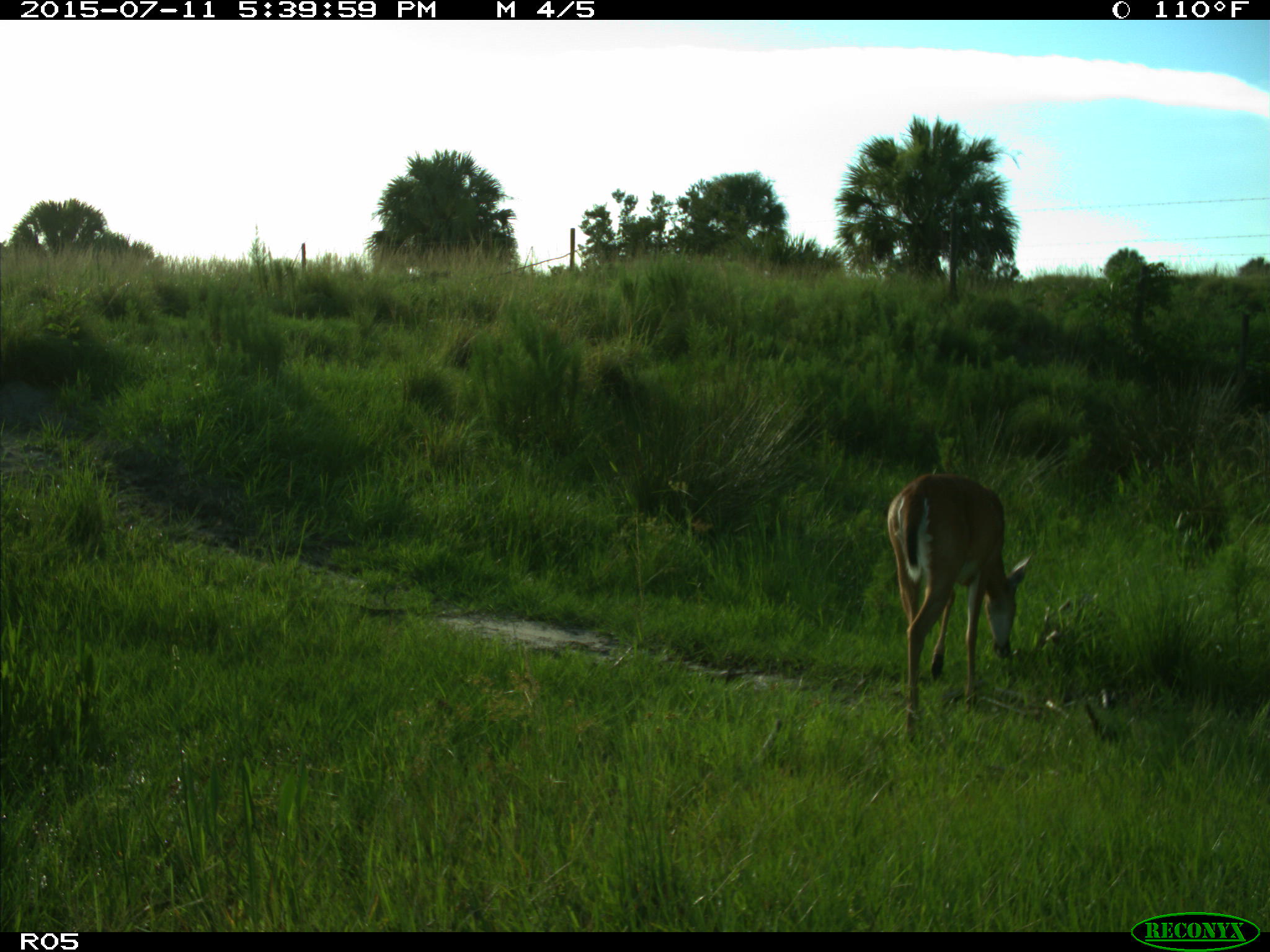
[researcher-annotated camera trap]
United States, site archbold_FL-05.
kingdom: Animalia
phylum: Chordata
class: Mammalia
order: Artiodactyla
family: Cervidae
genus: Odocoileus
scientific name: Odocoileus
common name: deer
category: unidentified deer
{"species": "unidentified deer (deer) (Odocoileus)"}